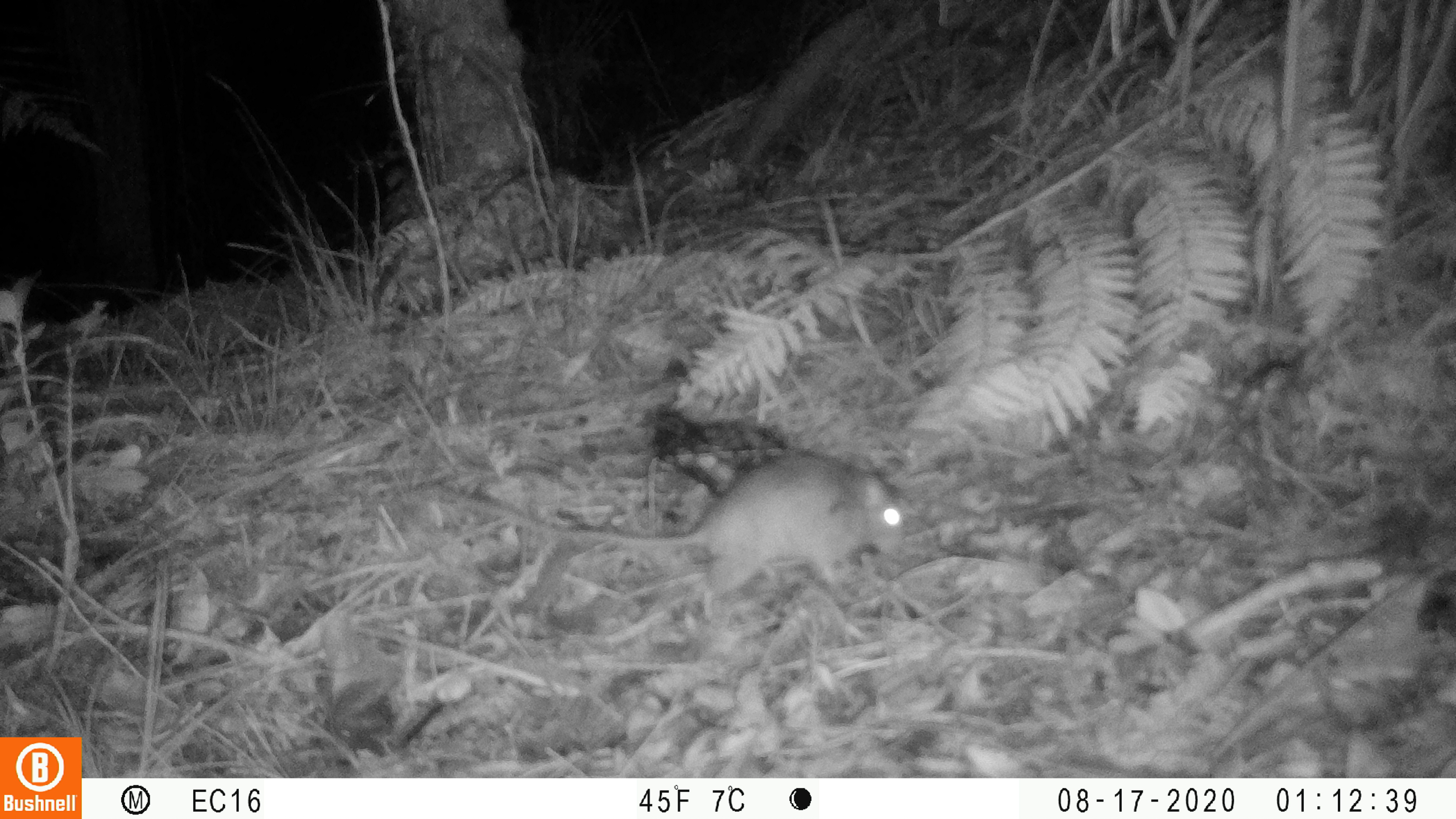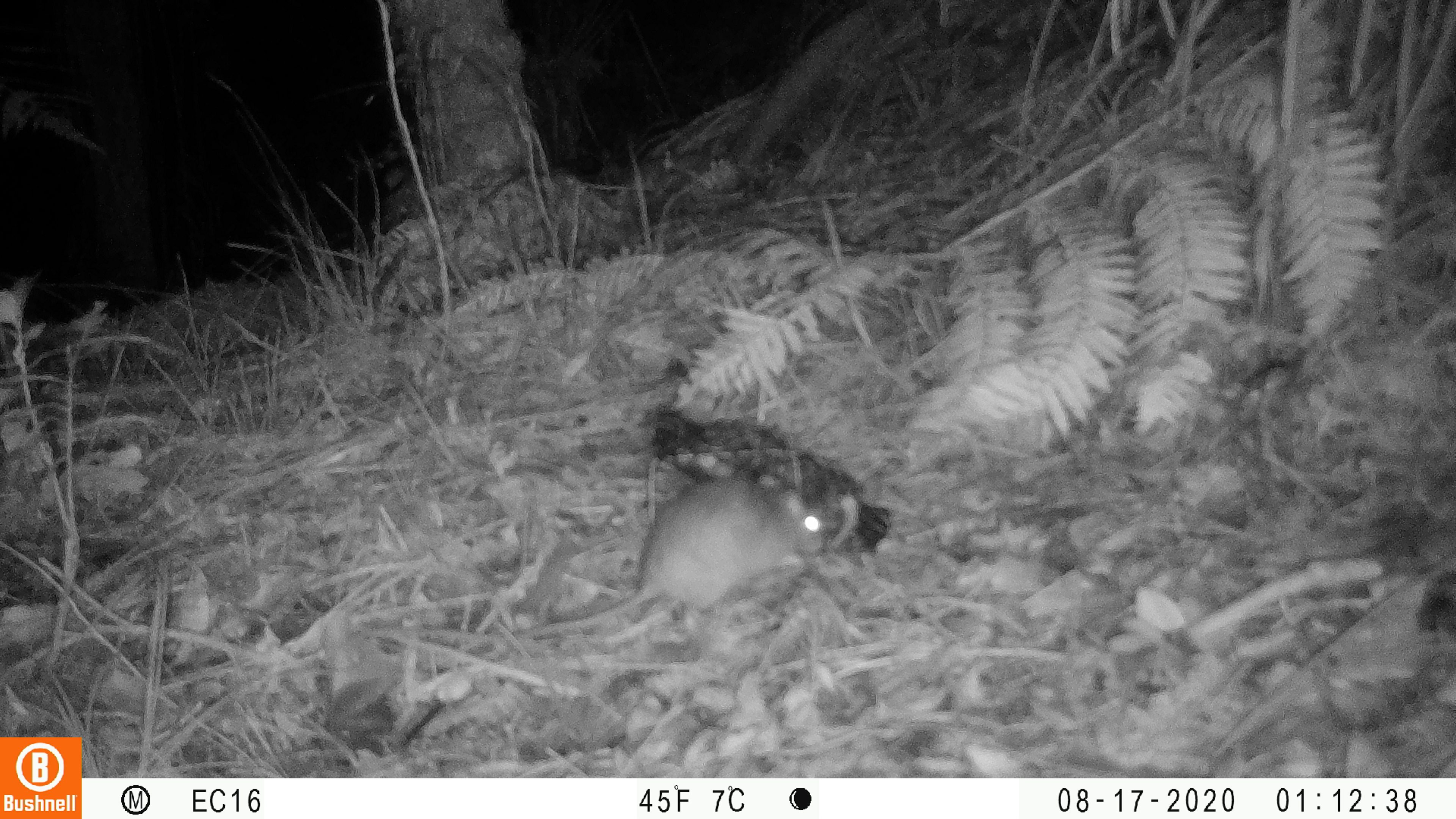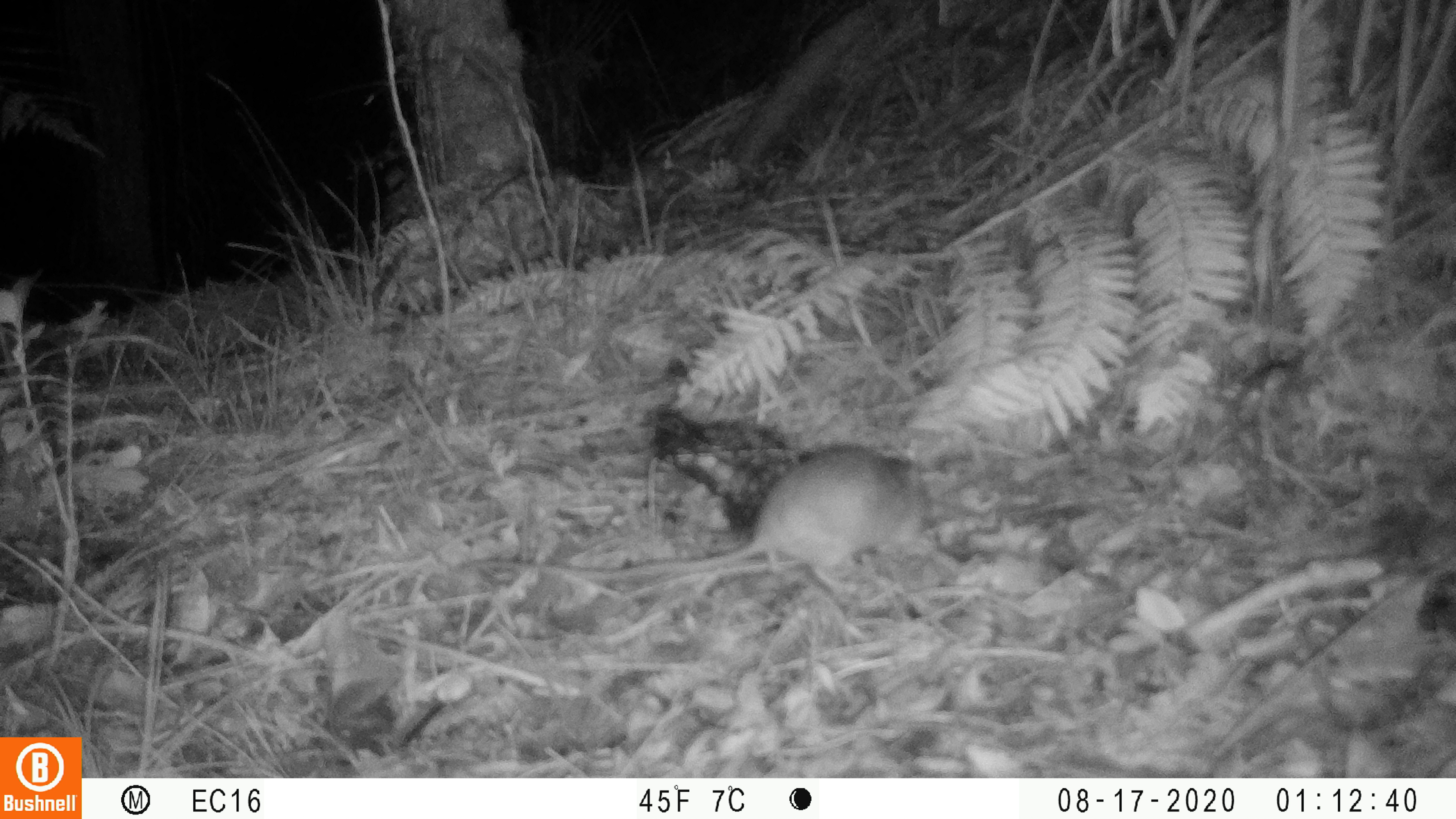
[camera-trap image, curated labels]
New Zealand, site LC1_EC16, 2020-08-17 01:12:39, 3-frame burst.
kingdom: Animalia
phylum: Chordata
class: Mammalia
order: Rodentia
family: Muridae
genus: Rattus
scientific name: Rattus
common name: rat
Rat (Rattus).